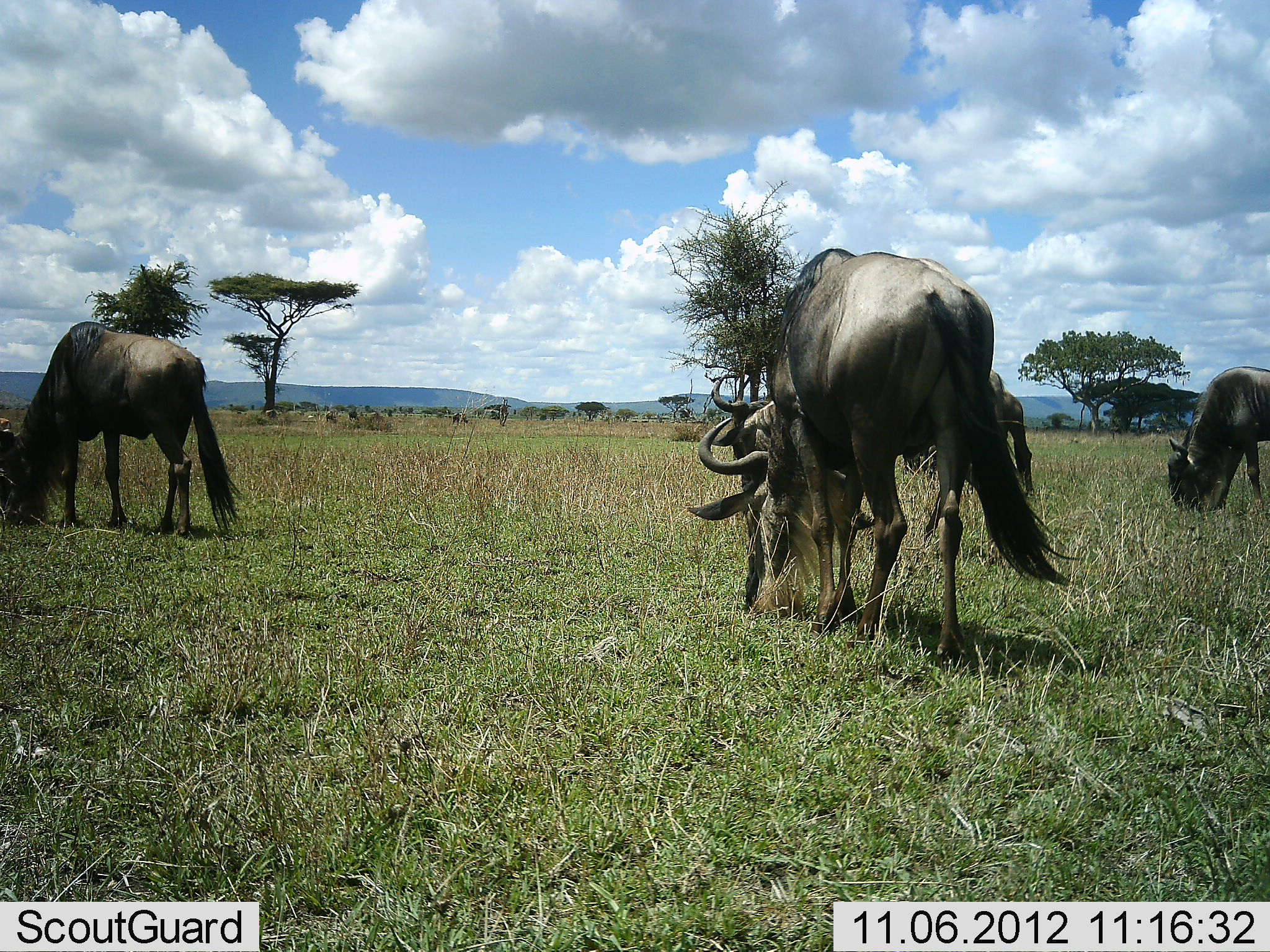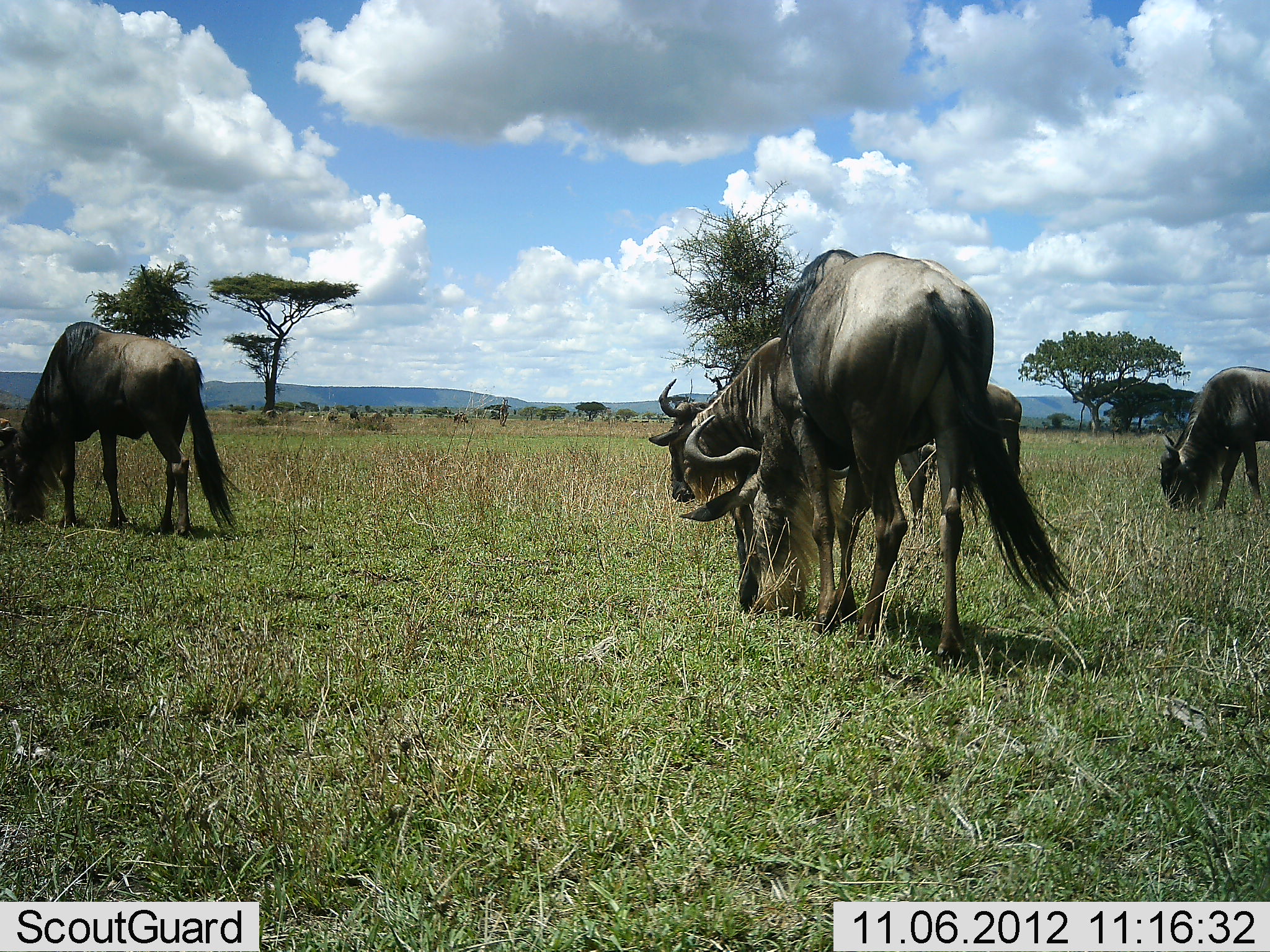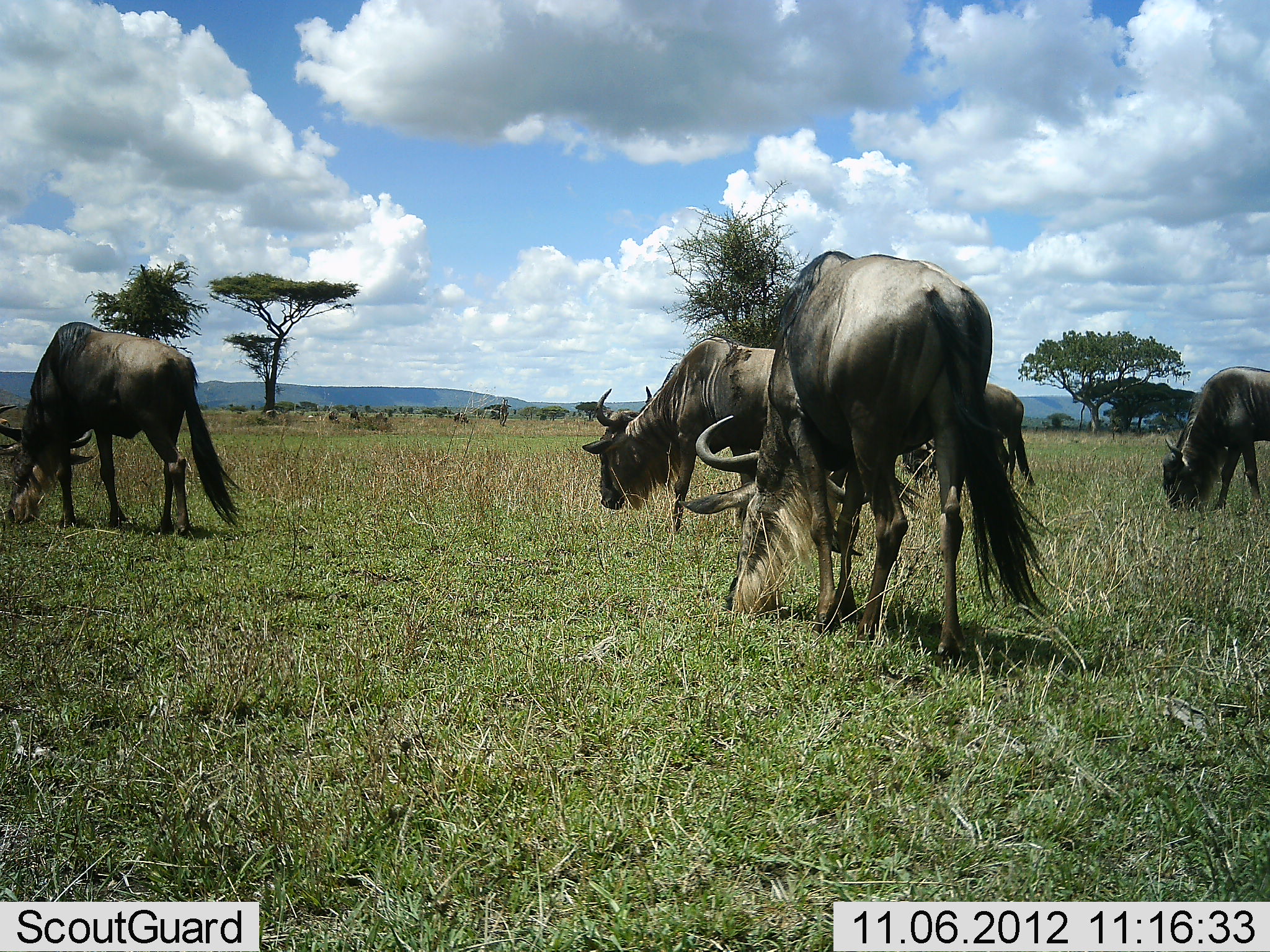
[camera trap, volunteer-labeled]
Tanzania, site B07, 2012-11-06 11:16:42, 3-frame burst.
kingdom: Animalia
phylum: Chordata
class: Mammalia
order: Artiodactyla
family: Bovidae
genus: Connochaetes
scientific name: Connochaetes taurinus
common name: blue wildebeest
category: wildebeest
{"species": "wildebeest (blue wildebeest) (Connochaetes taurinus)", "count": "5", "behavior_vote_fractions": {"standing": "30%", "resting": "0%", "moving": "40%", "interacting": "0%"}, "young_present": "0%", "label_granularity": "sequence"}